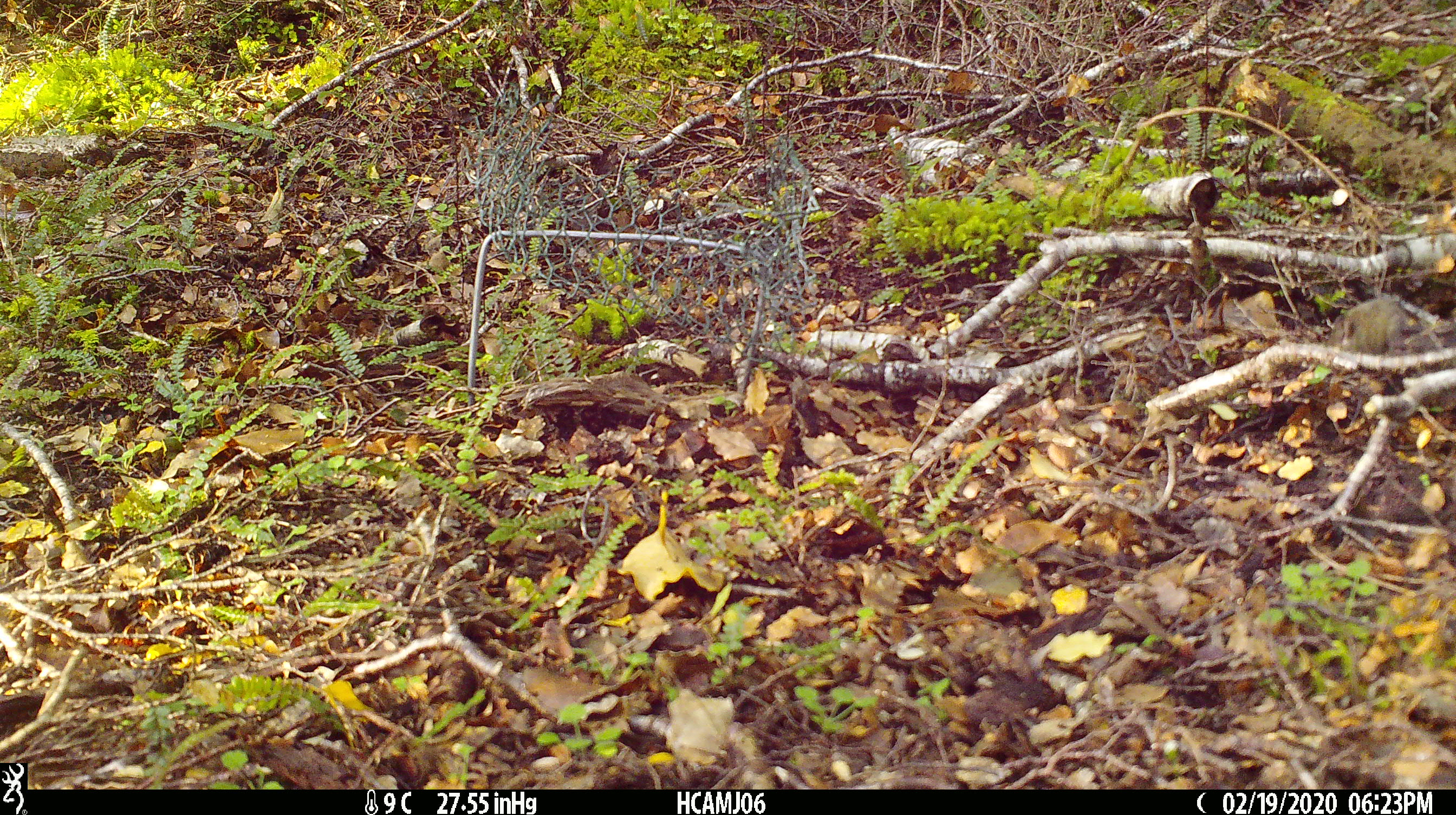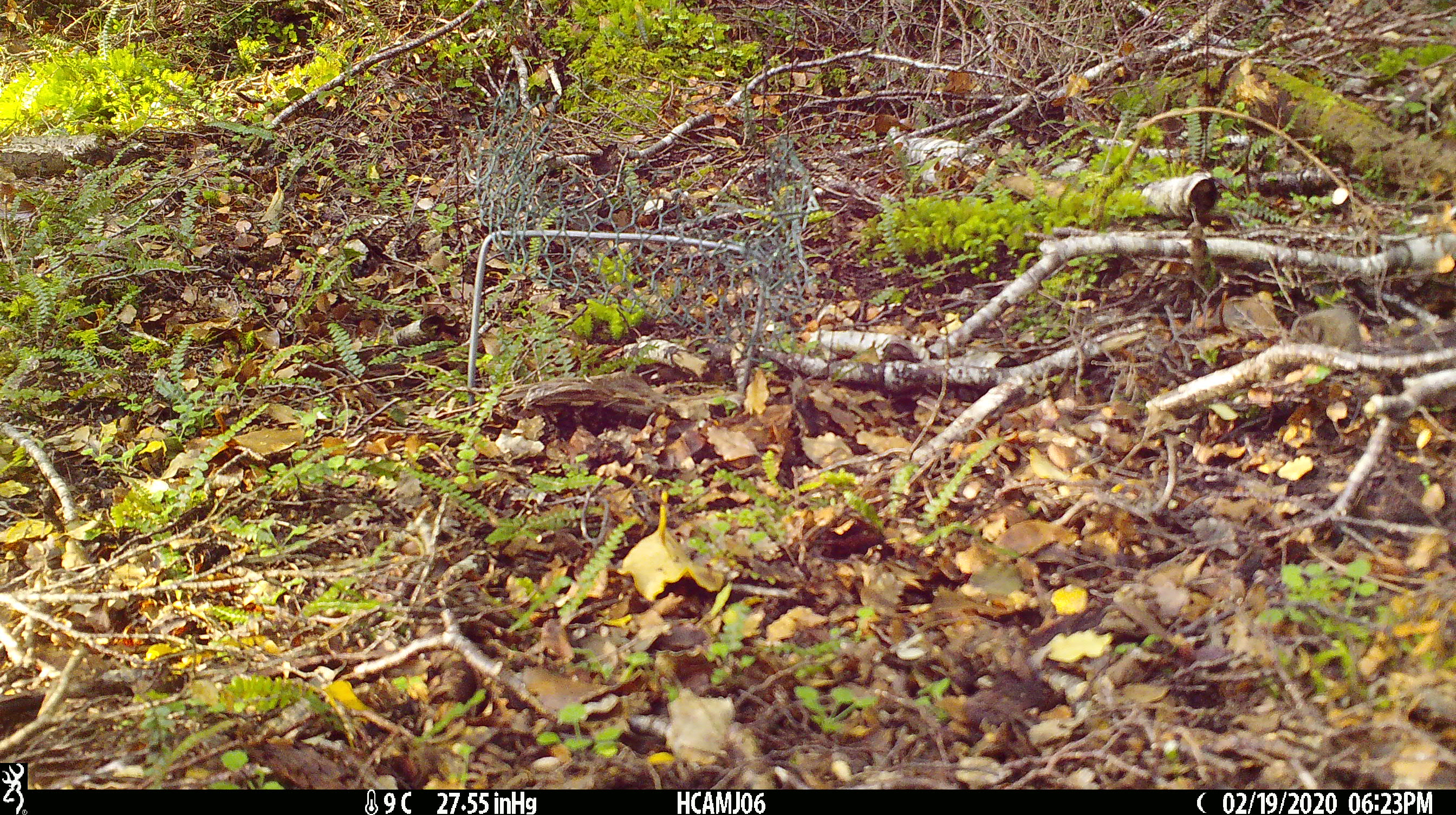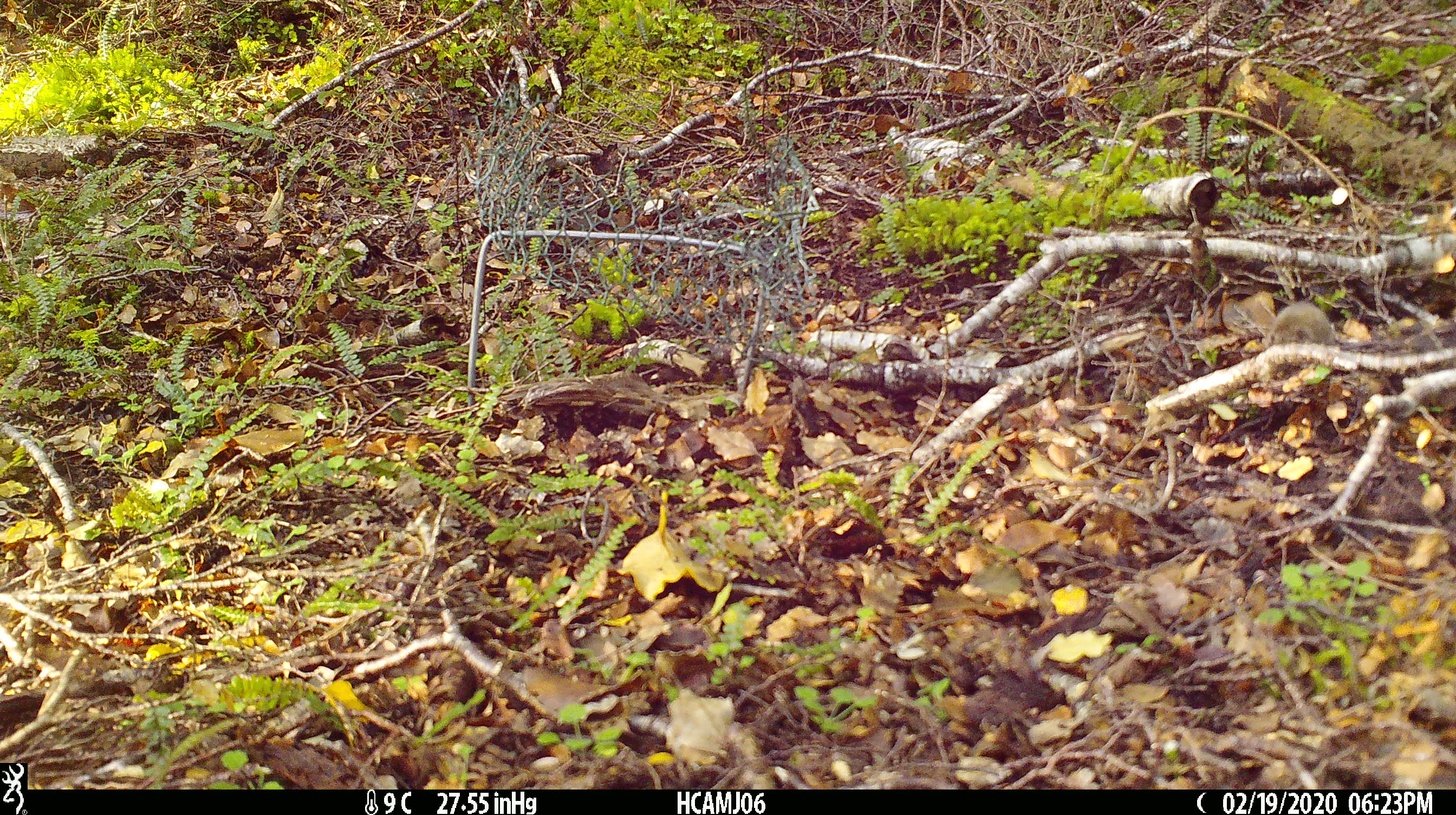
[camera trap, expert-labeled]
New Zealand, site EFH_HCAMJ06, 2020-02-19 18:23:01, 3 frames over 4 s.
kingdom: Animalia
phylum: Chordata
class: Mammalia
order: Rodentia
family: Muridae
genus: Mus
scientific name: Mus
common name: mouse